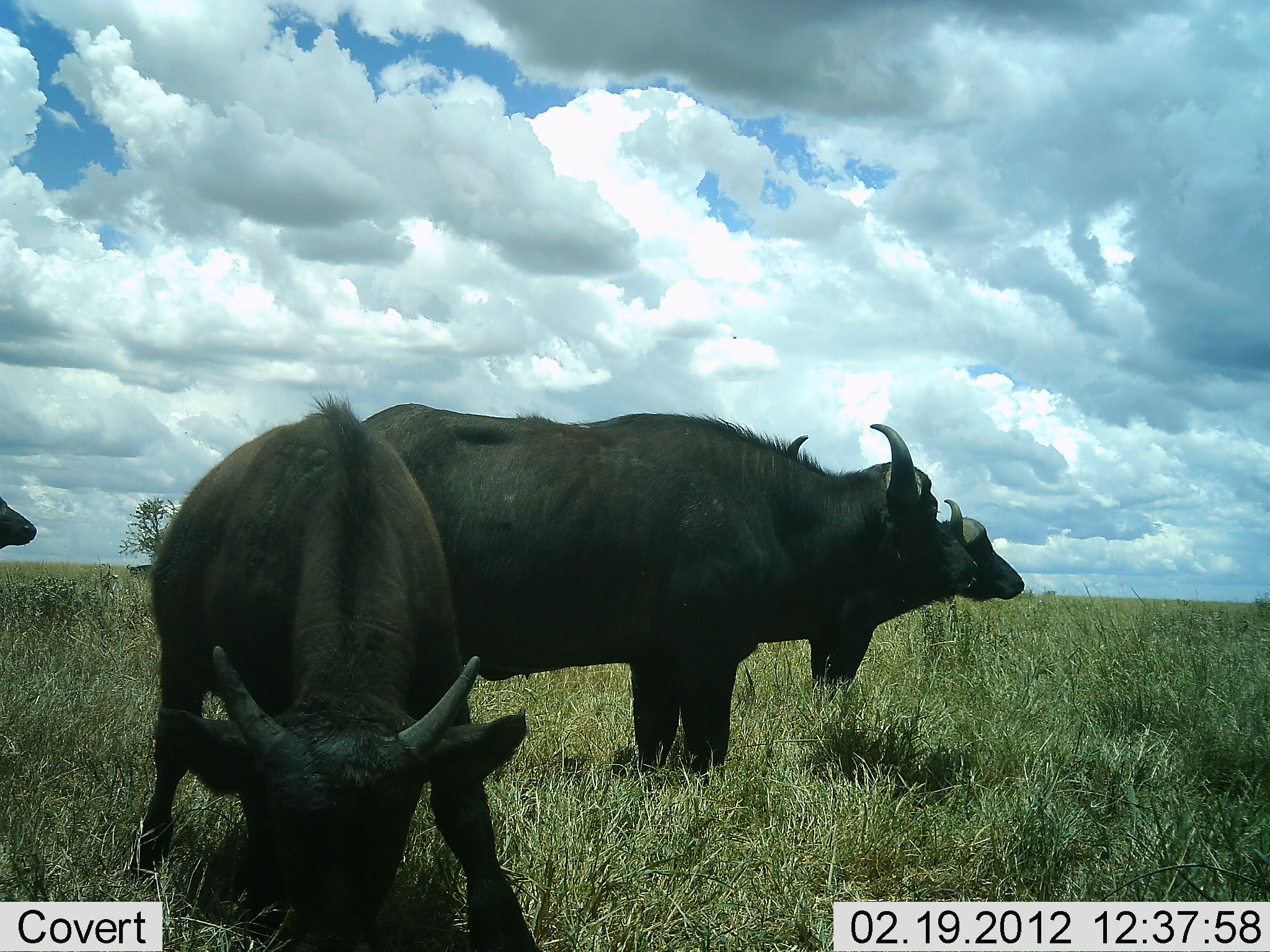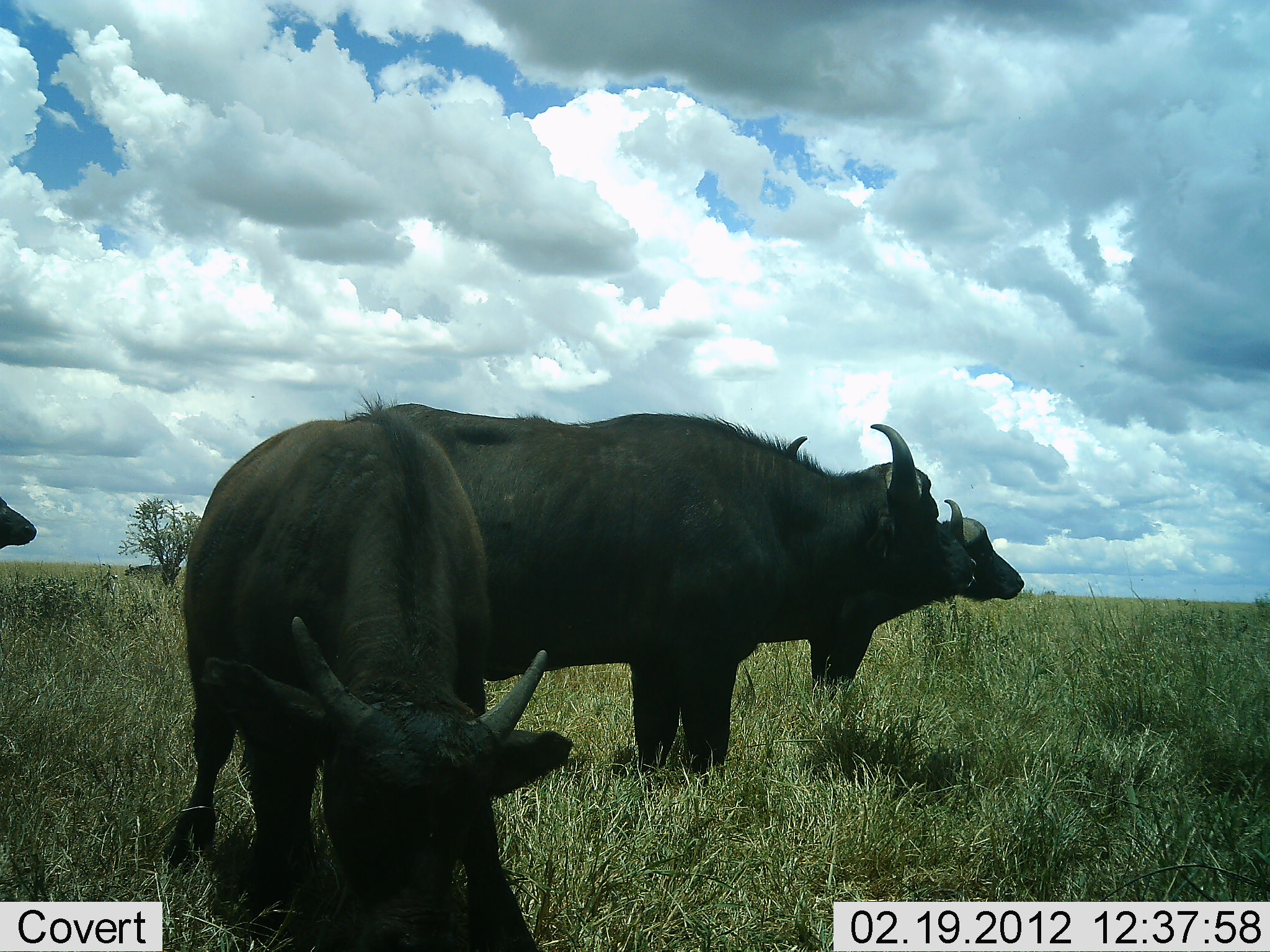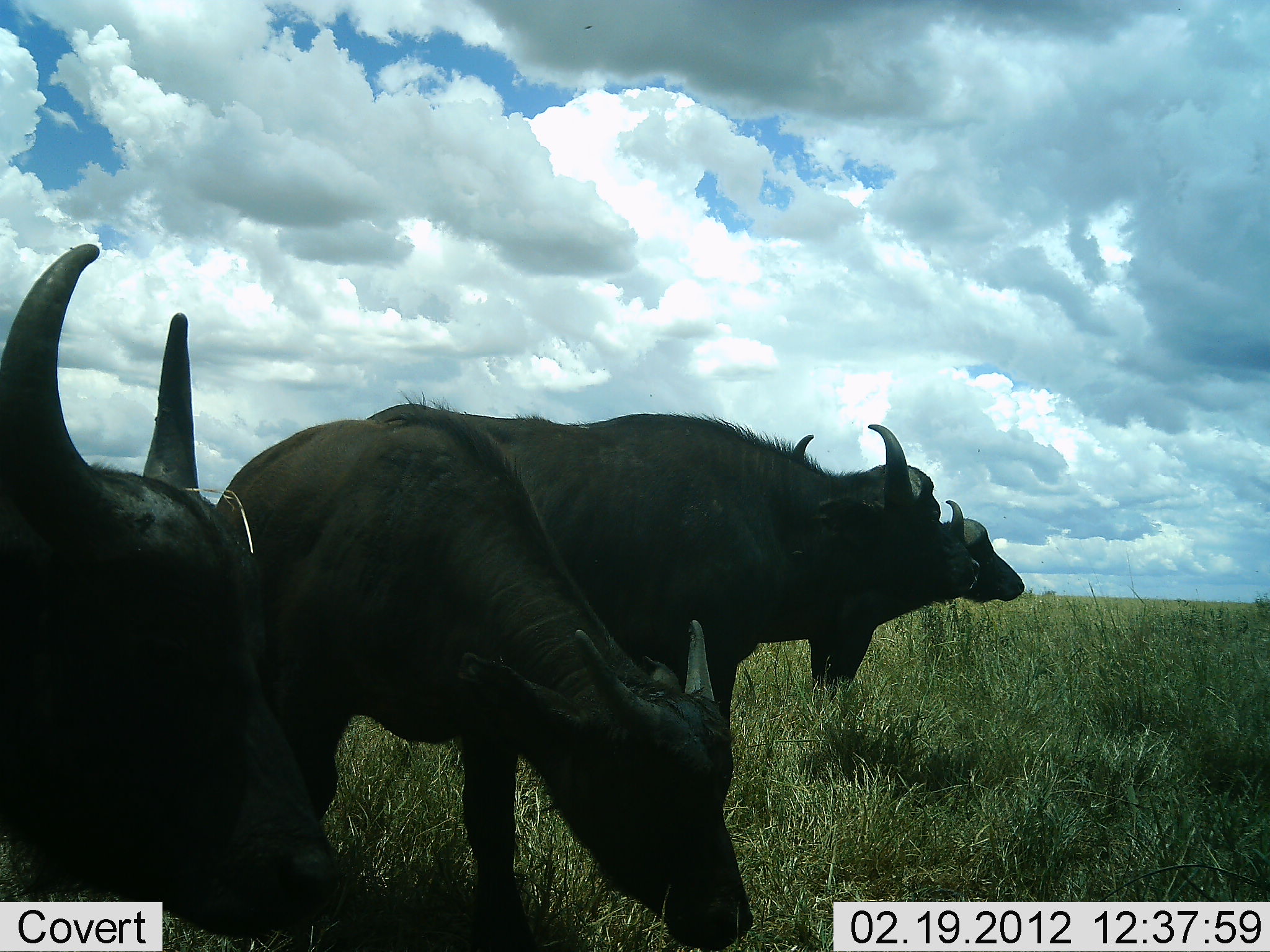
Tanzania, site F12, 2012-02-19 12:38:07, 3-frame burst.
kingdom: Animalia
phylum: Chordata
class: Mammalia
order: Artiodactyla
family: Bovidae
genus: Syncerus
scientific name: Syncerus caffer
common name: cape buffalo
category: buffalo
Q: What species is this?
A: Buffalo (cape buffalo) (Syncerus caffer).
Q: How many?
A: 5.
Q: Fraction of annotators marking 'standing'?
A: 95%.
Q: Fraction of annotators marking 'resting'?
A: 0%.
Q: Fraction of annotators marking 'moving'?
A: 32%.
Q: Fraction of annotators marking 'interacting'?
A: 0%.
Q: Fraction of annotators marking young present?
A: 27%.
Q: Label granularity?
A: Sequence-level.